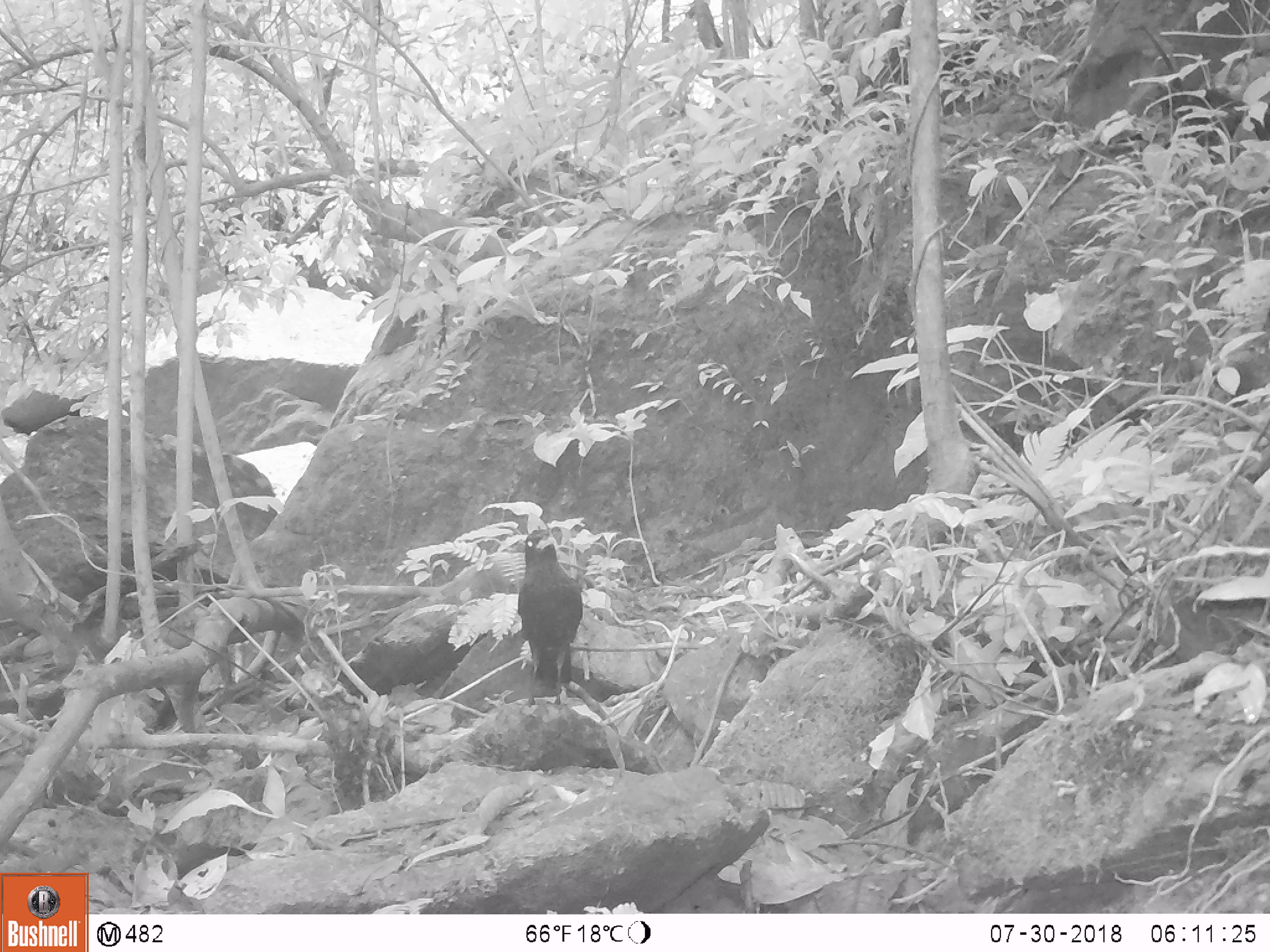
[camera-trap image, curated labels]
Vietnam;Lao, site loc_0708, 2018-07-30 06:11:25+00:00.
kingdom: Animalia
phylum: Chordata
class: Aves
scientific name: Aves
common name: bird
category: unidentified bird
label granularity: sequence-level